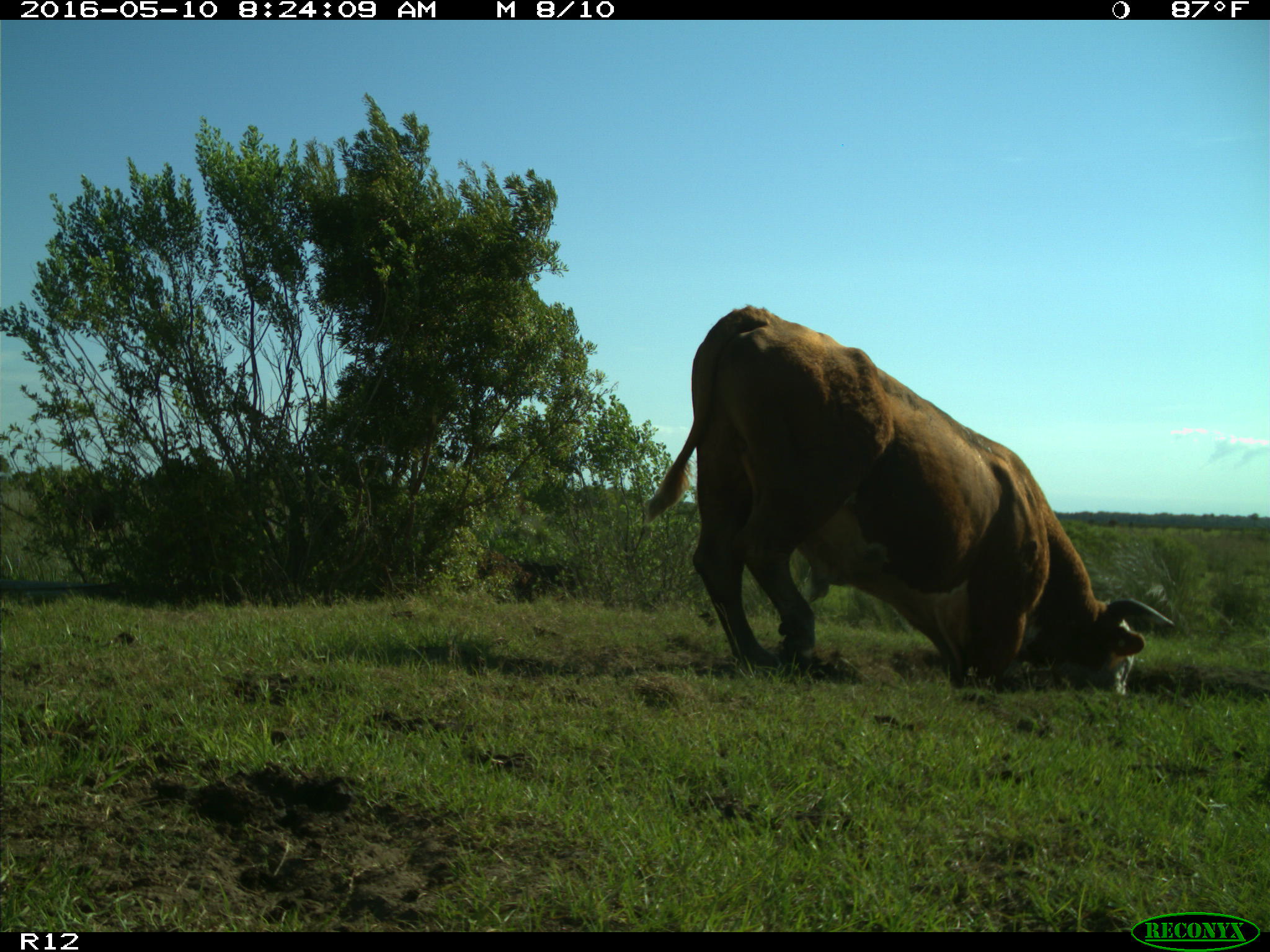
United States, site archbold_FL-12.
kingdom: Animalia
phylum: Chordata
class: Mammalia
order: Artiodactyla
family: Bovidae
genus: Bos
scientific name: Bos taurus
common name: domestic cow